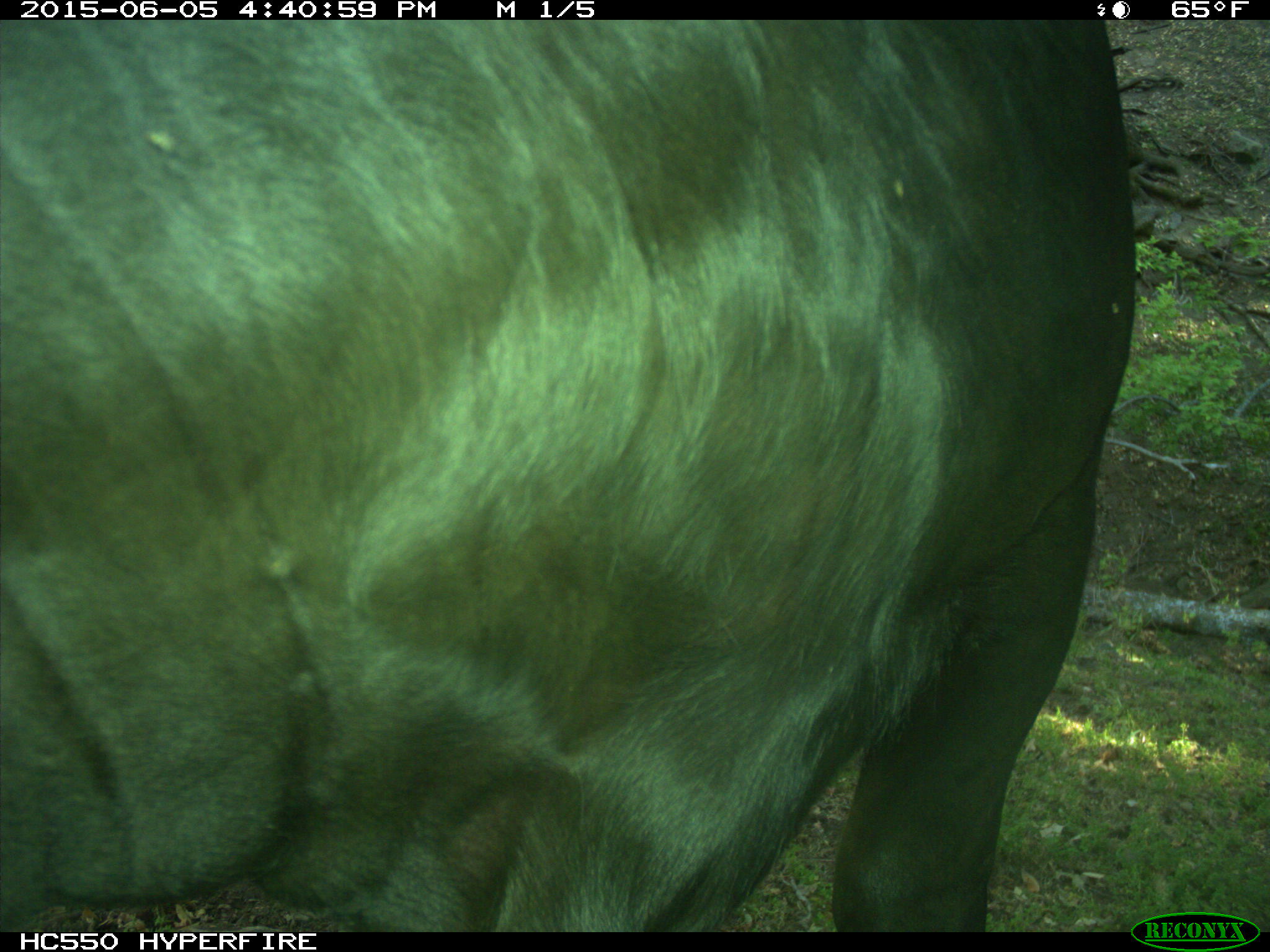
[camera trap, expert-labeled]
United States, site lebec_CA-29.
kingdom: Animalia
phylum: Chordata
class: Mammalia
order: Artiodactyla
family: Bovidae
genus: Bos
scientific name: Bos taurus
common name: domestic cow